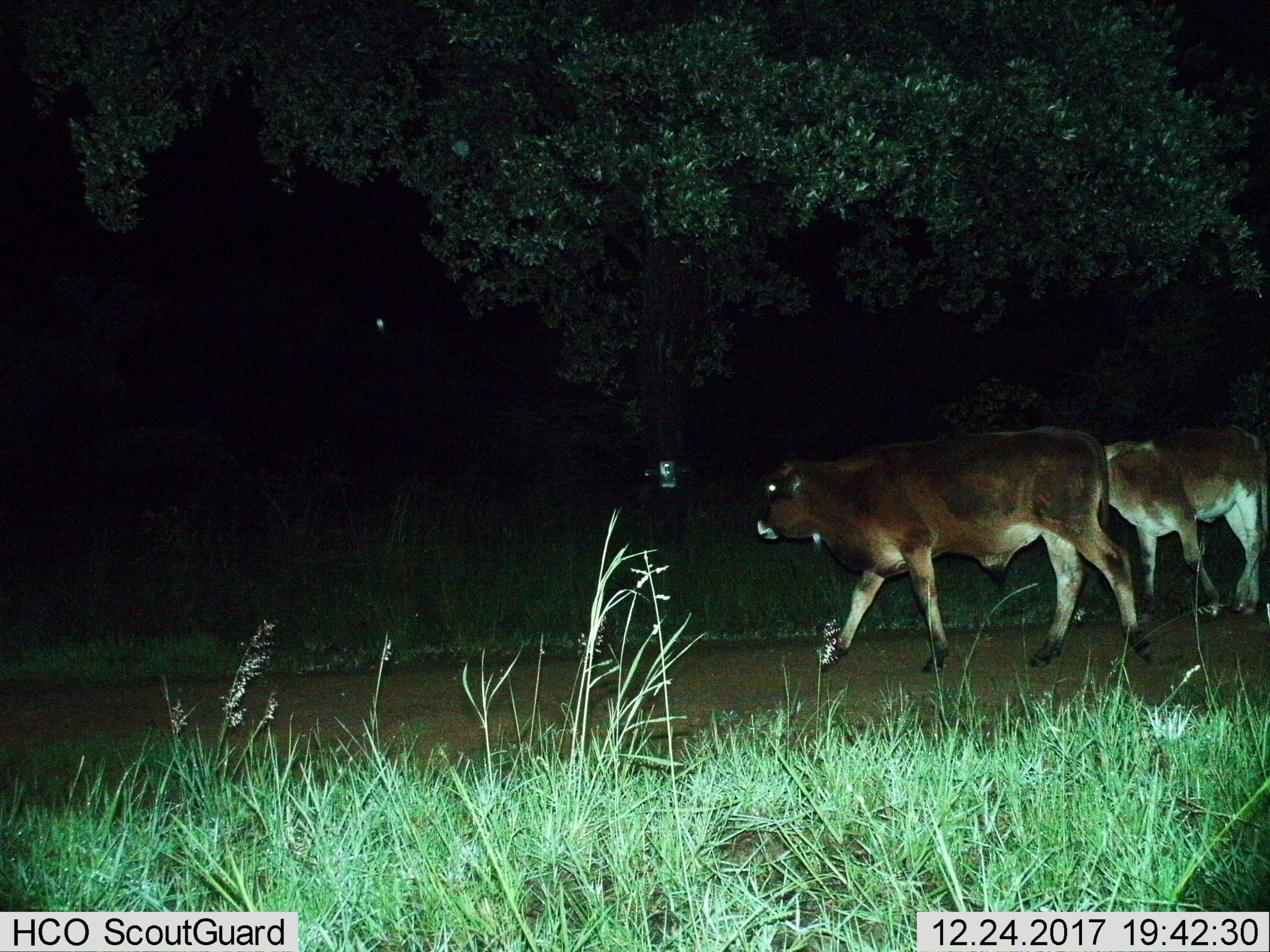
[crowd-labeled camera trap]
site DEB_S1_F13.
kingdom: Animalia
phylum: Chordata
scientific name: Vertebrata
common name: domestic animal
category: domesticanimal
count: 2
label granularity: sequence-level